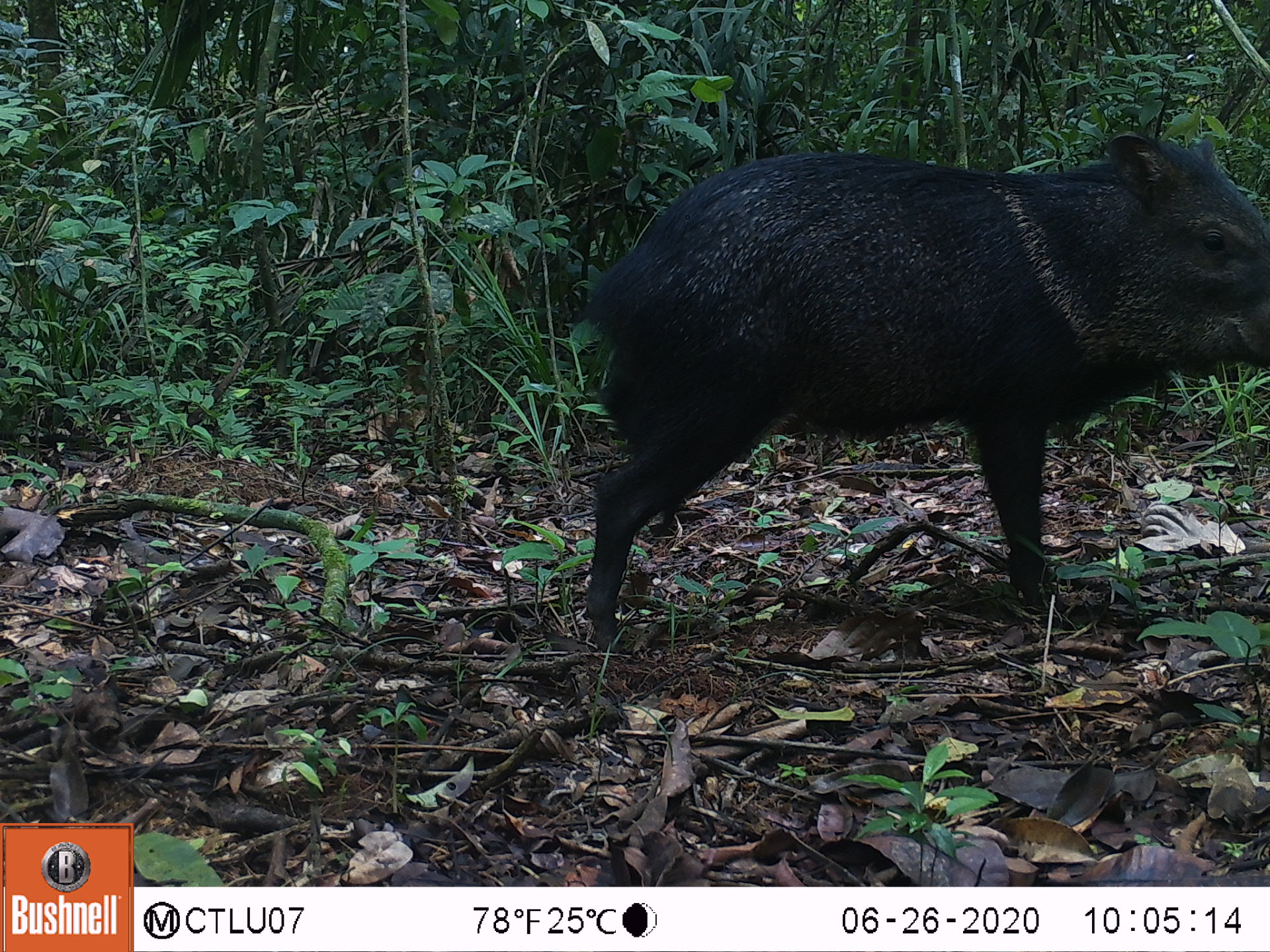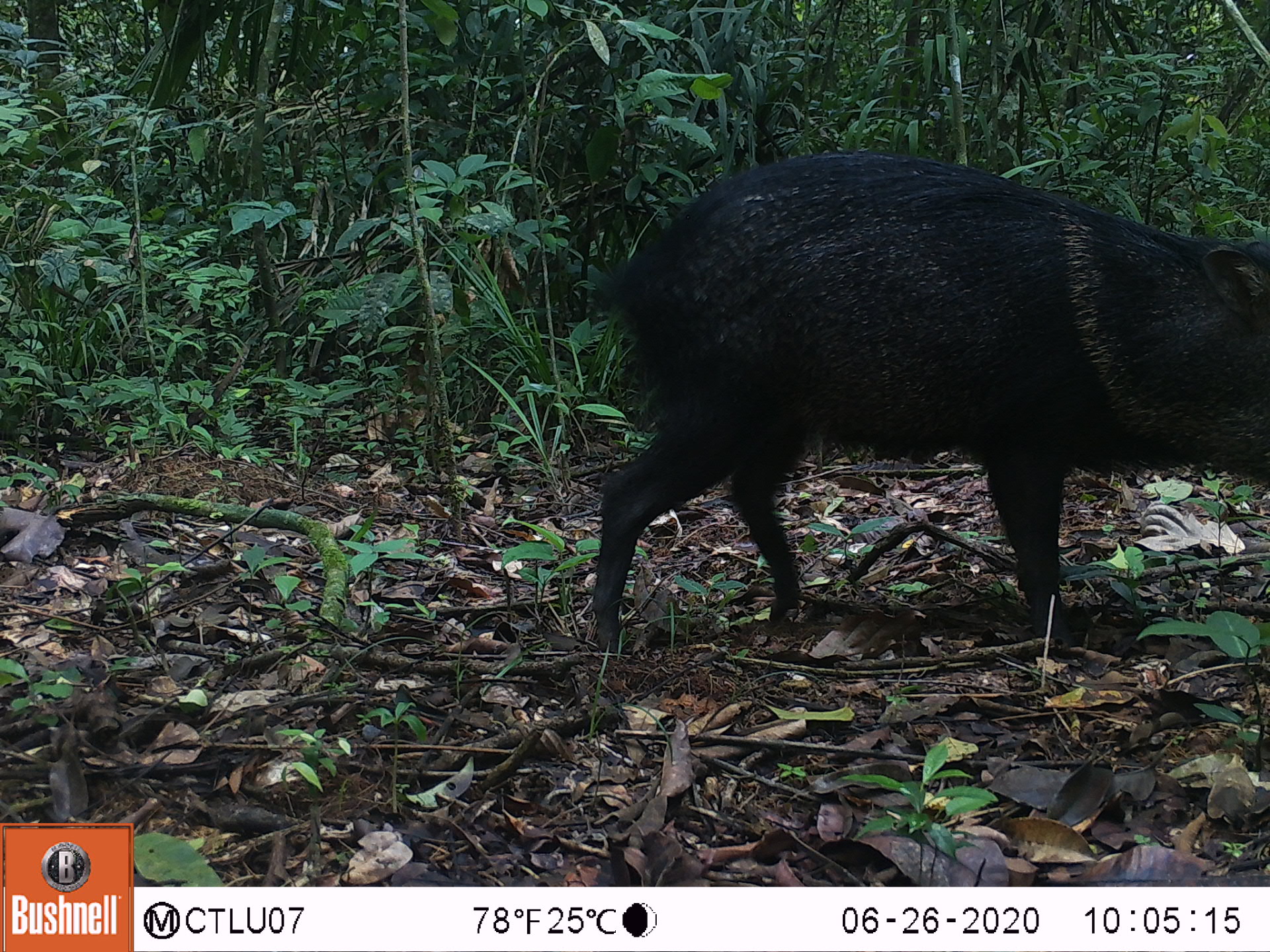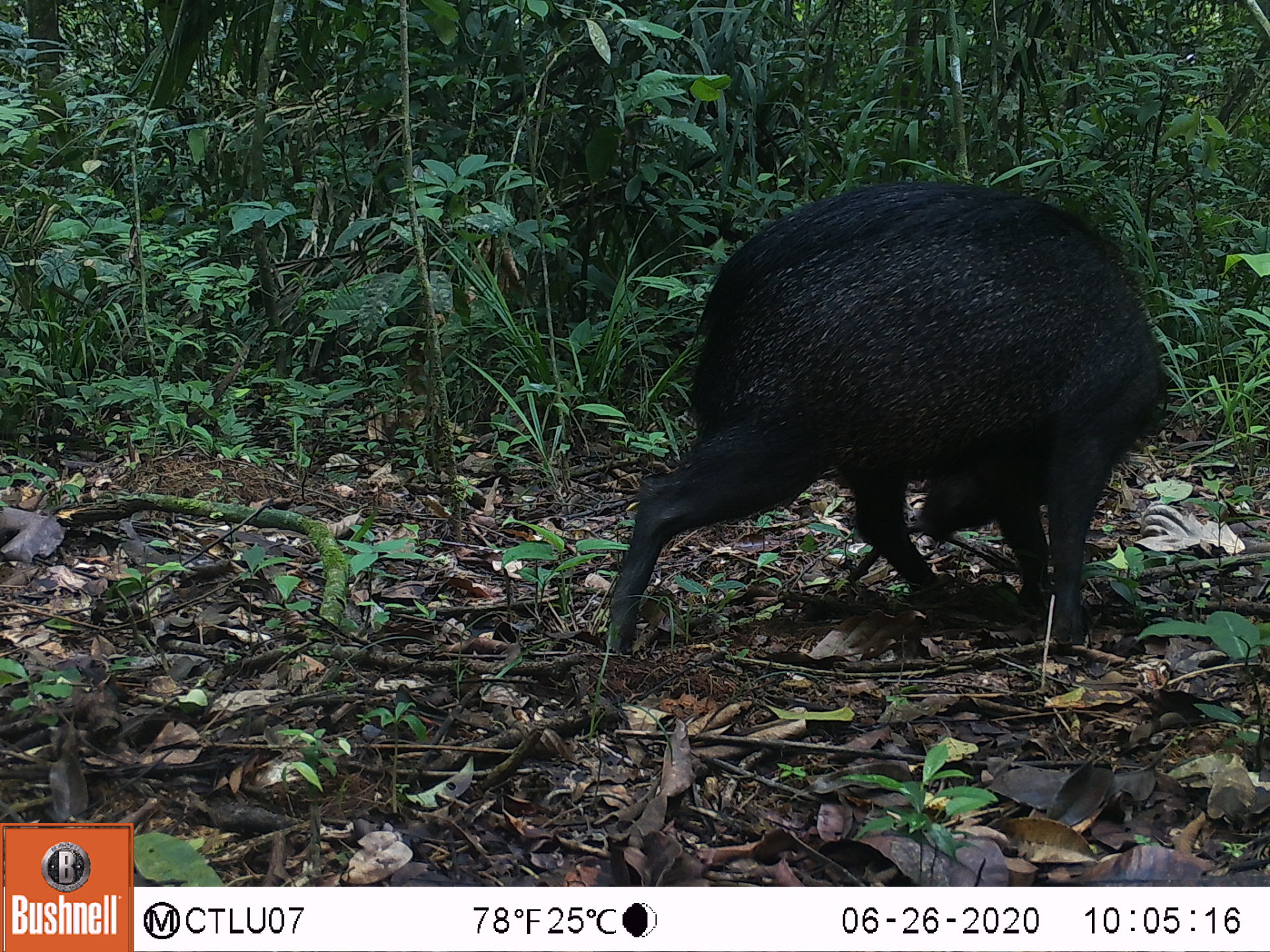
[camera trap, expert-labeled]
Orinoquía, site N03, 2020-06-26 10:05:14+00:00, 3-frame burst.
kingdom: Animalia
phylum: Chordata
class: Mammalia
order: Artiodactyla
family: Tayassuidae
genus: Pecari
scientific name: Pecari tajacu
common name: collared peccary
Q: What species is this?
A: Collared peccary (Pecari tajacu).